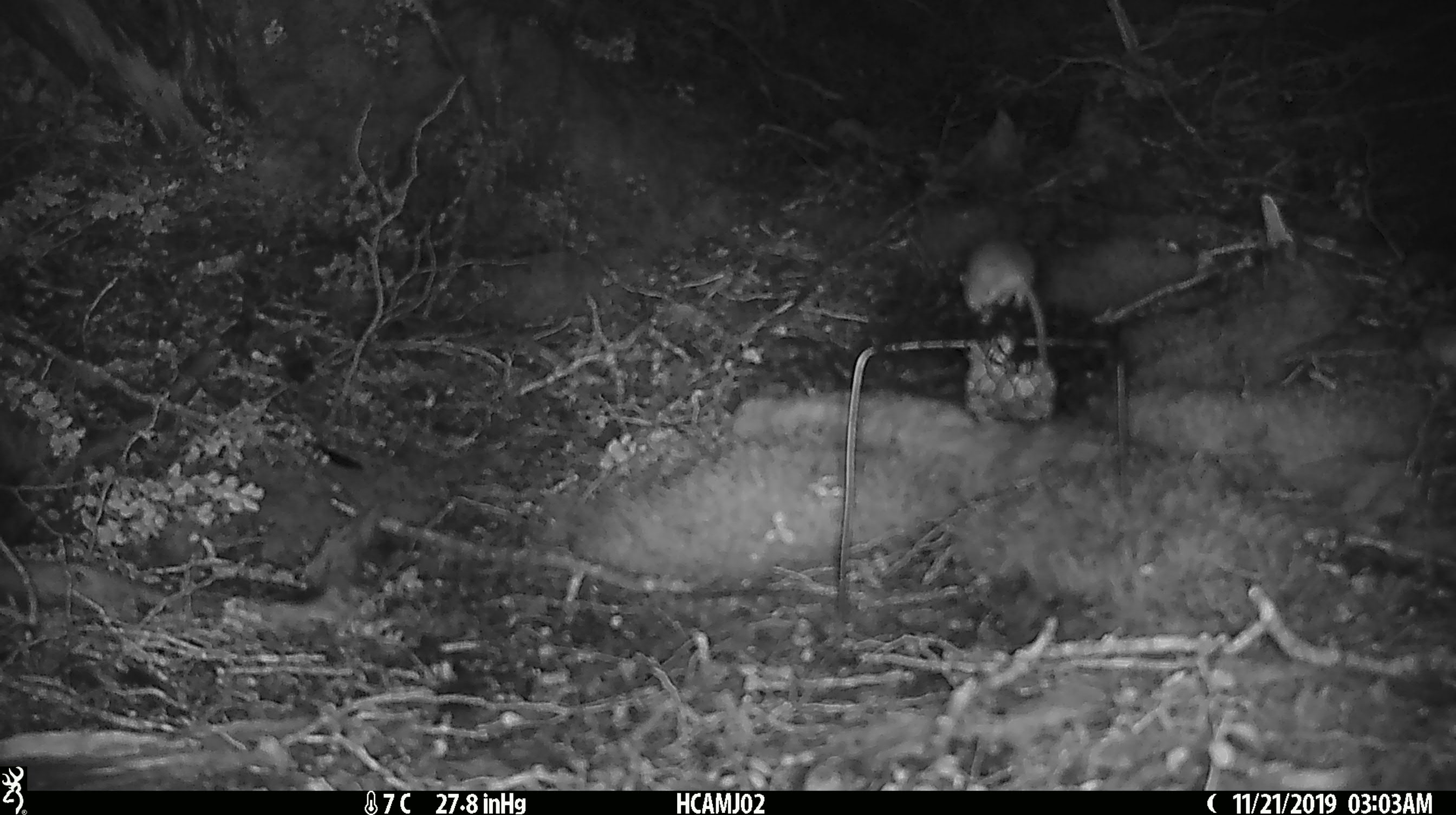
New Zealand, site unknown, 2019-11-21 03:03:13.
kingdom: Animalia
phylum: Chordata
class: Mammalia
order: Rodentia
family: Muridae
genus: Mus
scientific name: Mus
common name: mouse